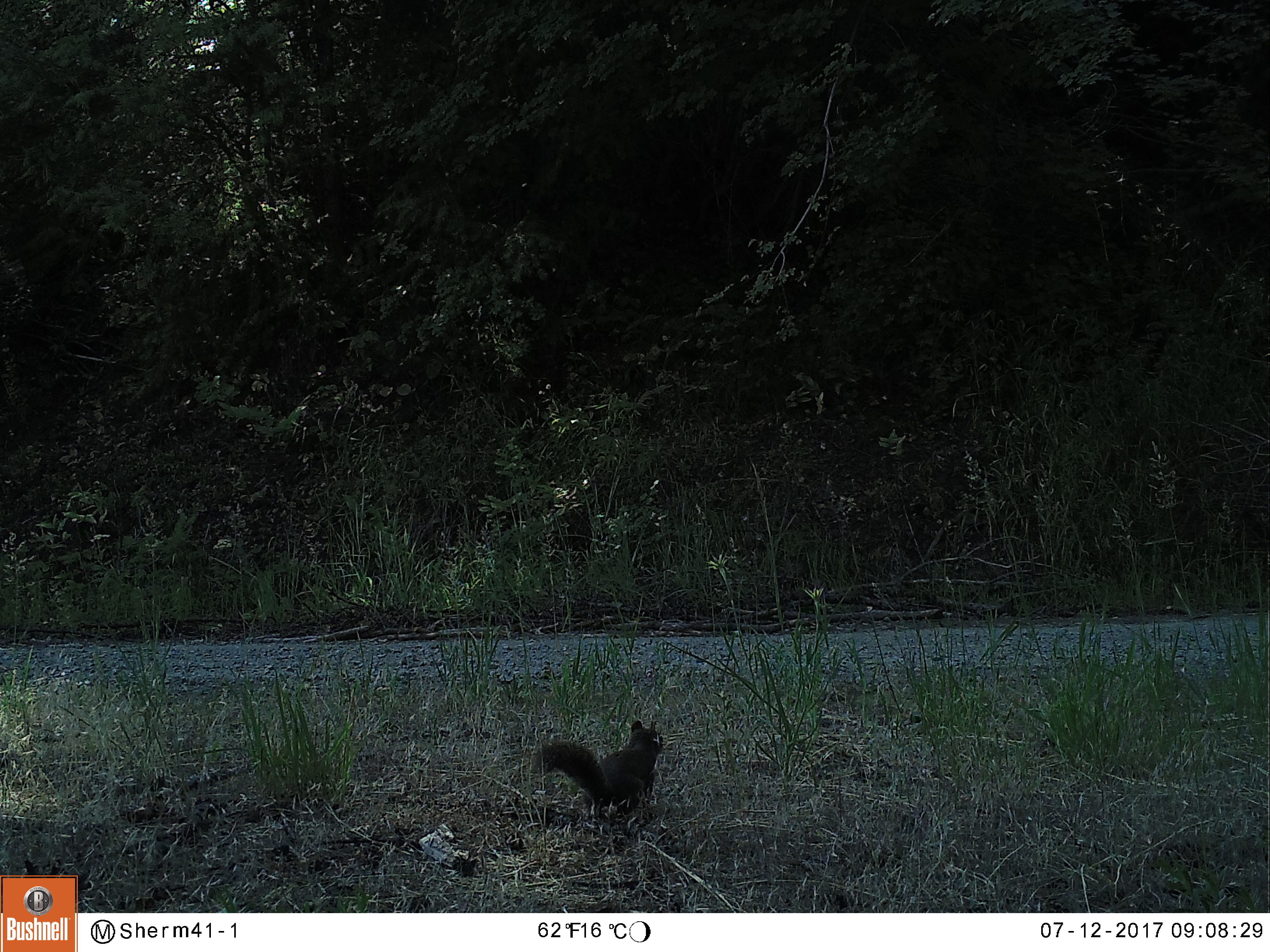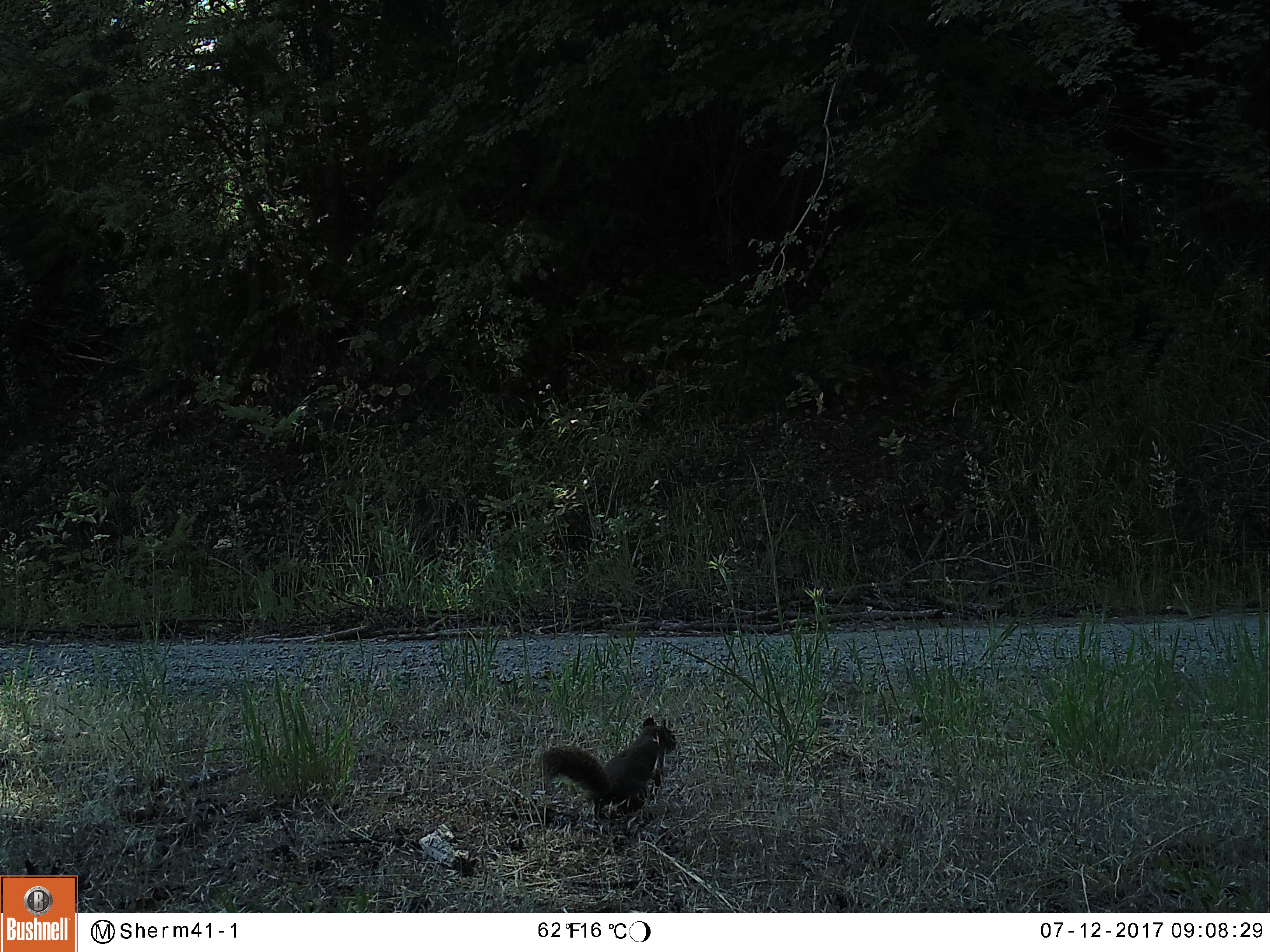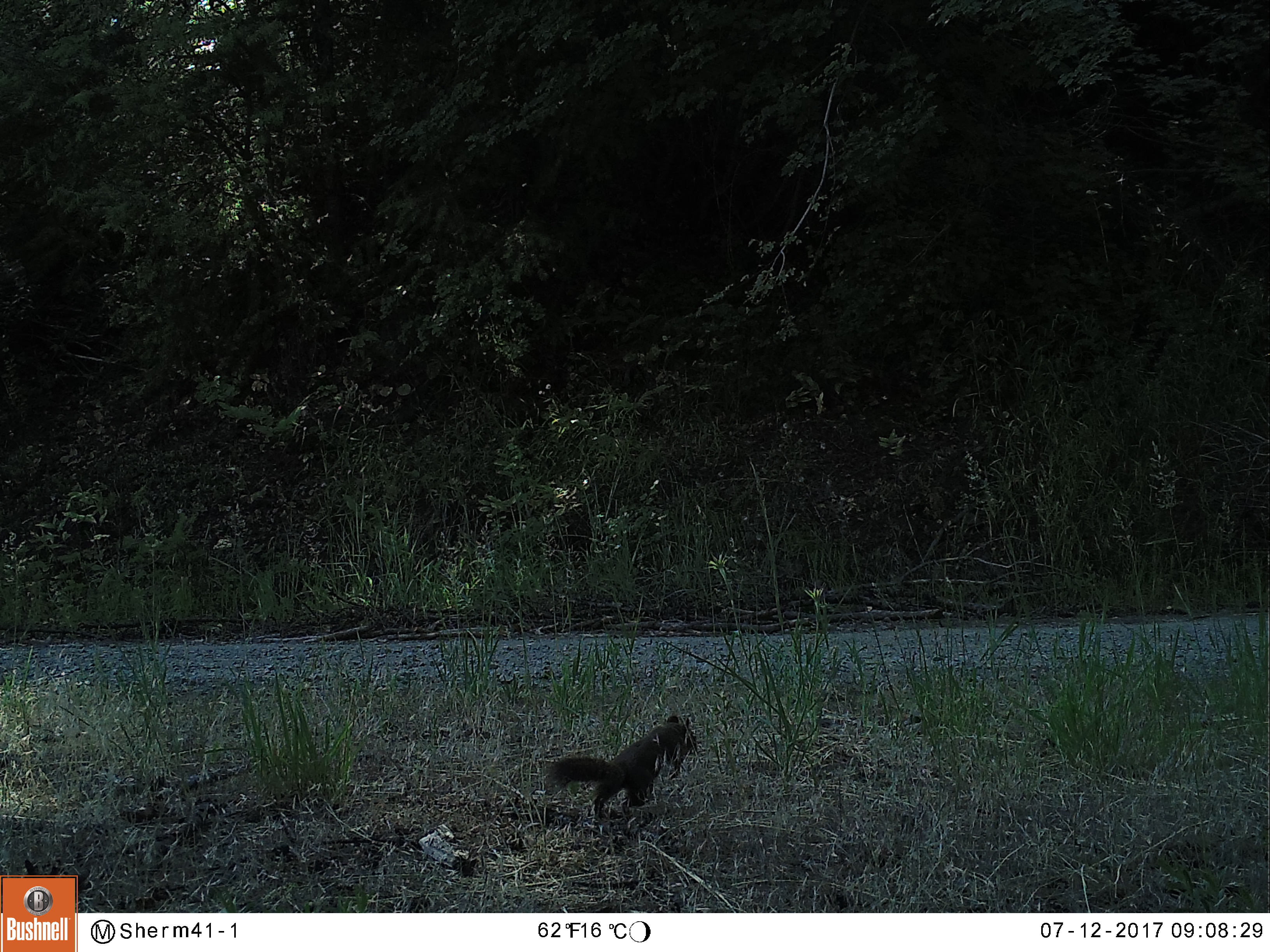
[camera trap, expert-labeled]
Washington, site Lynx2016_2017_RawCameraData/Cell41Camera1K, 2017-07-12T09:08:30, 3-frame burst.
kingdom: Animalia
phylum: Chordata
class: Mammalia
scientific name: Mammalia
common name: small mammal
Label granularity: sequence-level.